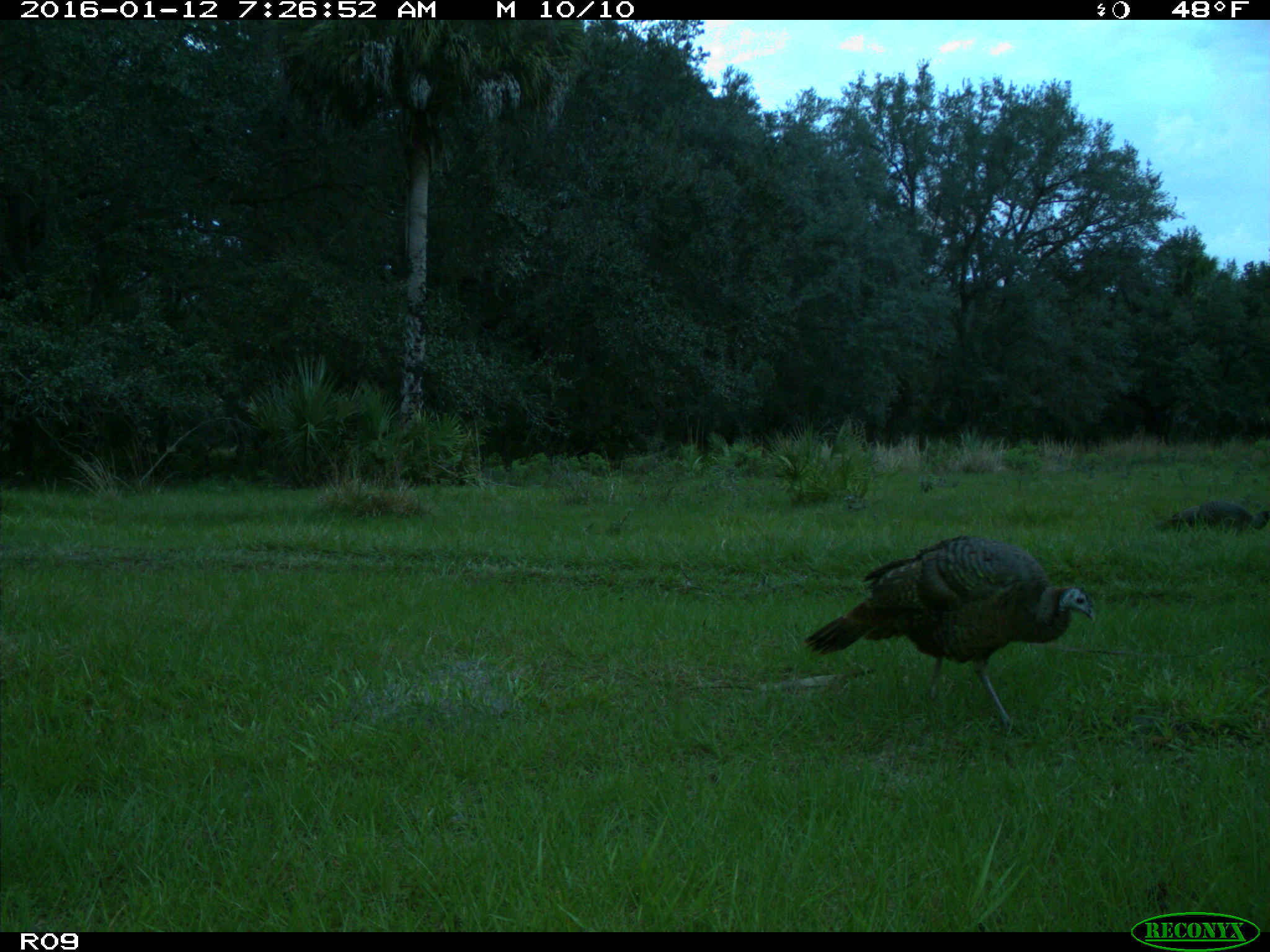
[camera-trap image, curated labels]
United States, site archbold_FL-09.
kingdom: Animalia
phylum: Chordata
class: Aves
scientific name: Aves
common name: birds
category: unidentified bird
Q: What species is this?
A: Unidentified bird (birds) (Aves).